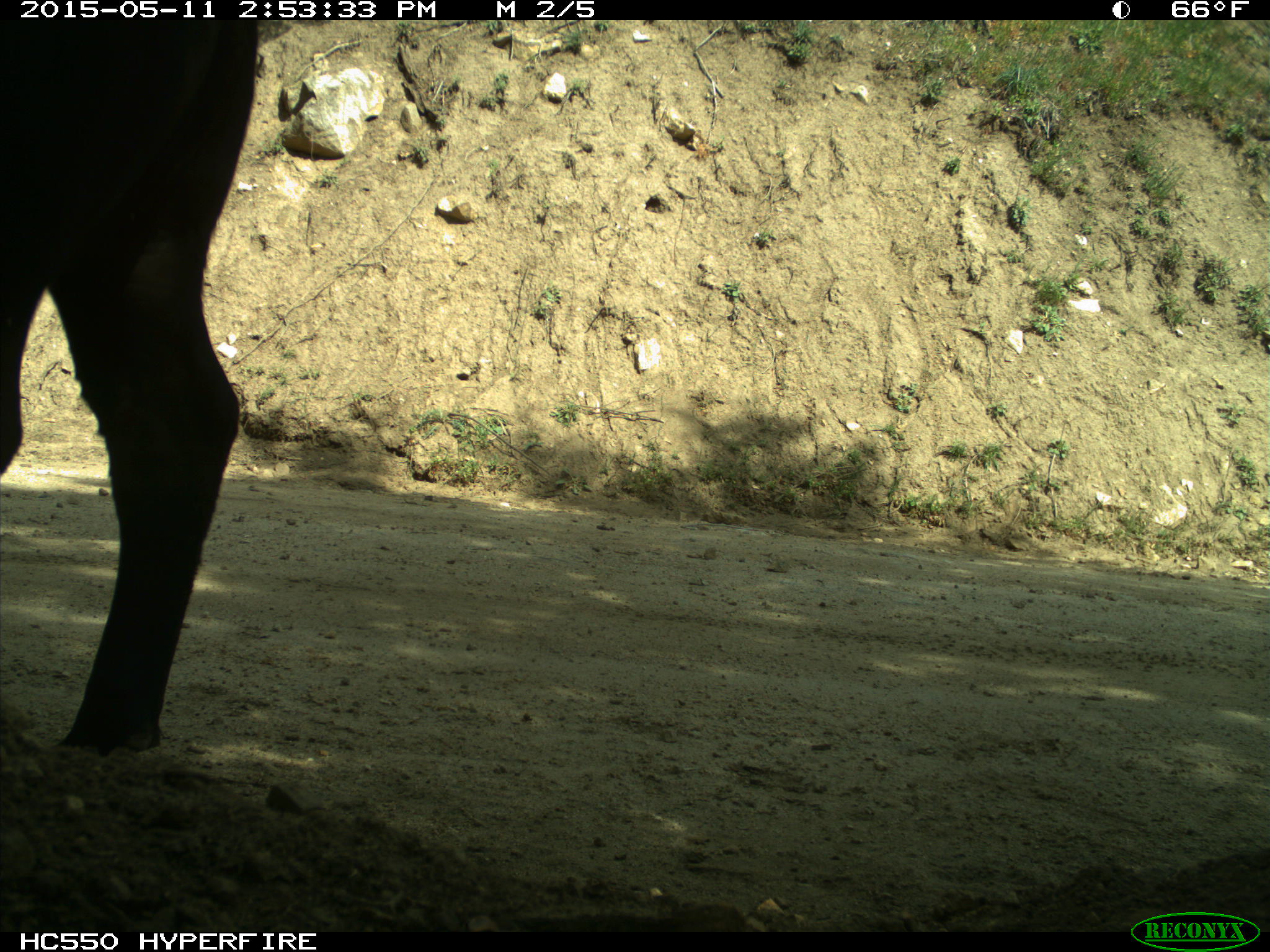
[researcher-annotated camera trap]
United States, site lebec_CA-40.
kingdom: Animalia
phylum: Chordata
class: Mammalia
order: Artiodactyla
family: Bovidae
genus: Bos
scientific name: Bos taurus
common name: domestic cow